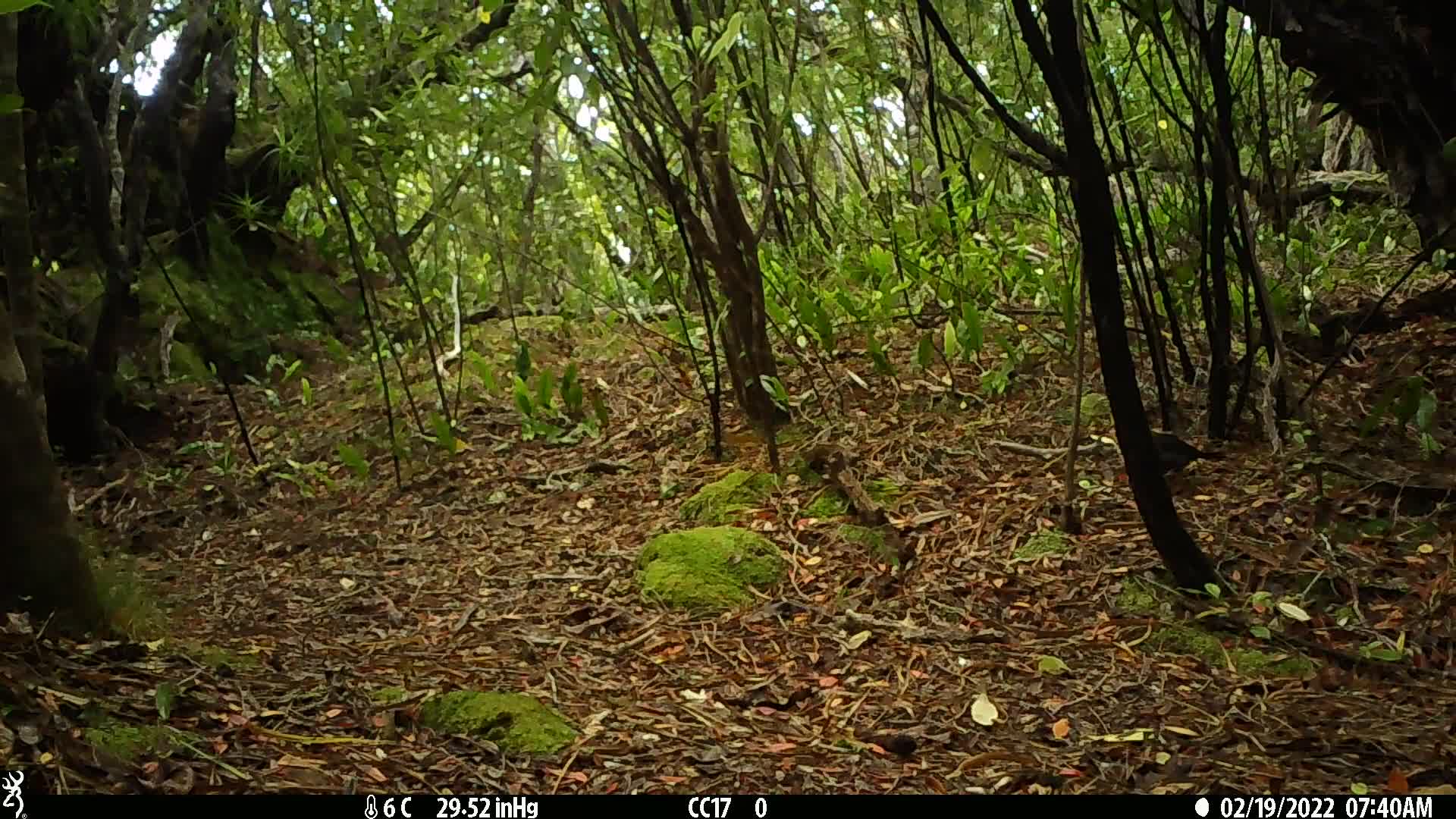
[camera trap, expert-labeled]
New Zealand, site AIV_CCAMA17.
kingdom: Animalia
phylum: Chordata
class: Aves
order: Passeriformes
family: Turdidae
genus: Turdus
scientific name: Turdus merula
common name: eurasian blackbird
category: blackbird